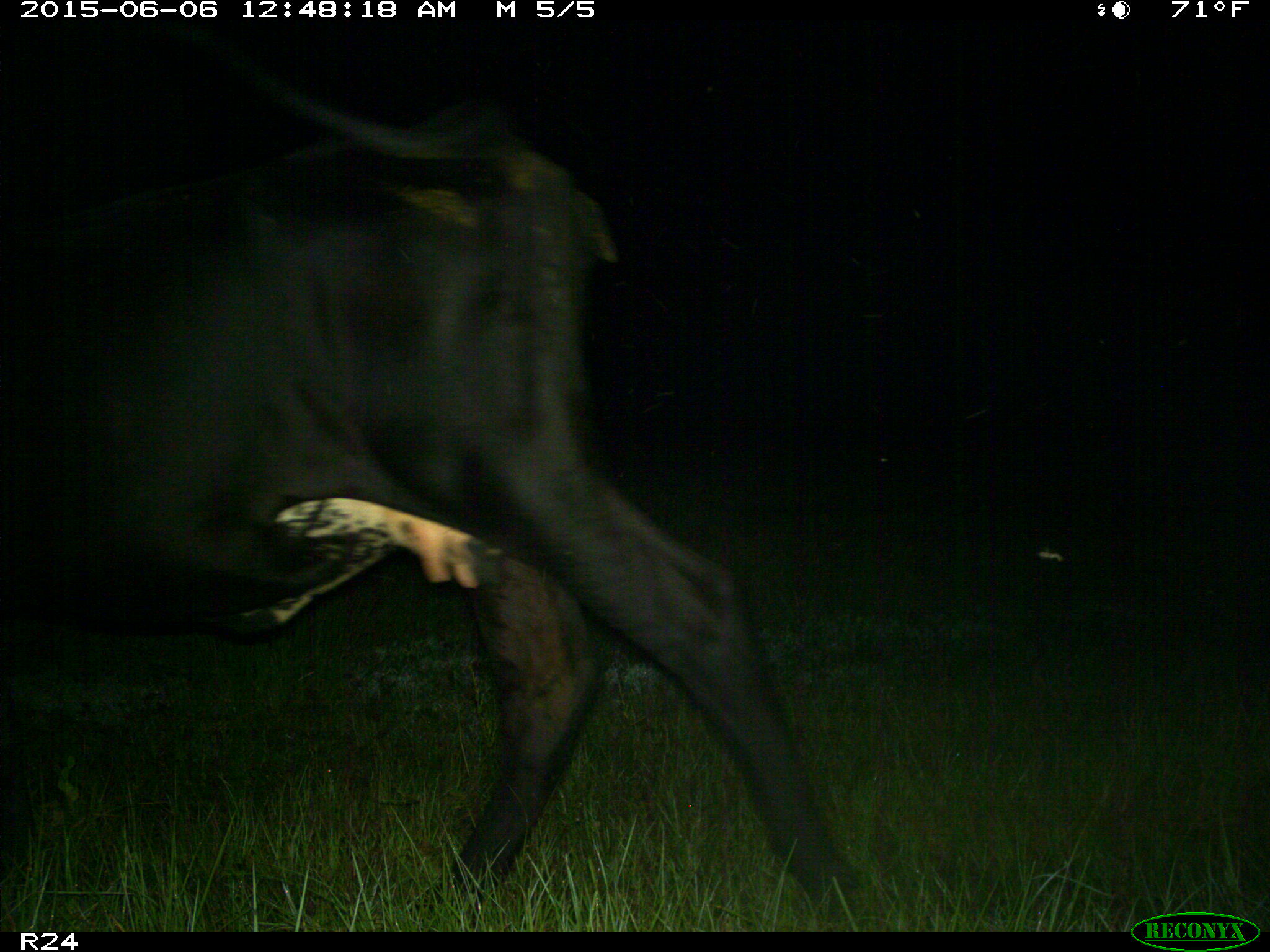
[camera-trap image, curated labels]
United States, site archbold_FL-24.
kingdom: Animalia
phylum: Chordata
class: Mammalia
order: Artiodactyla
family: Bovidae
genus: Bos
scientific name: Bos taurus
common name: domestic cow